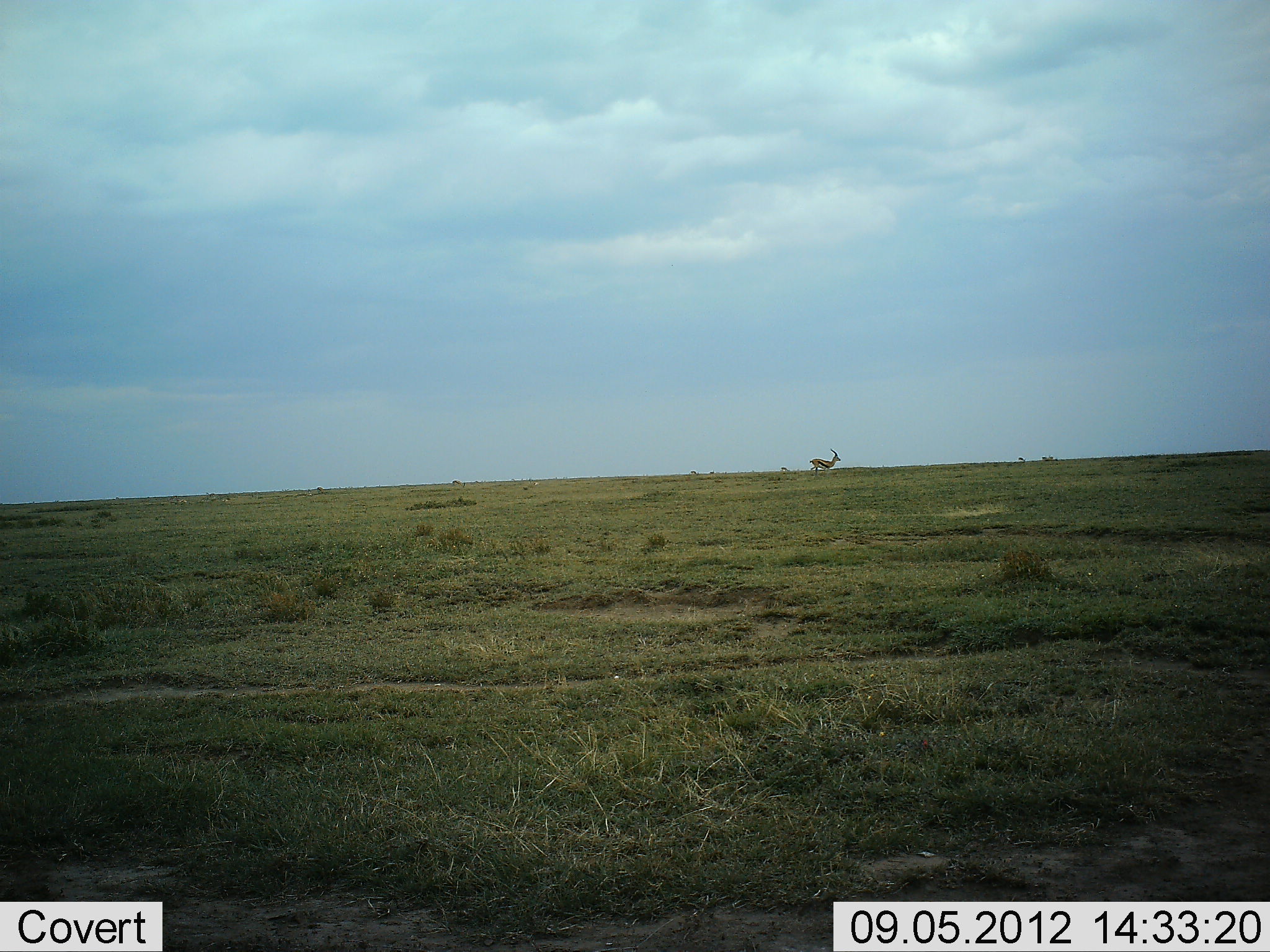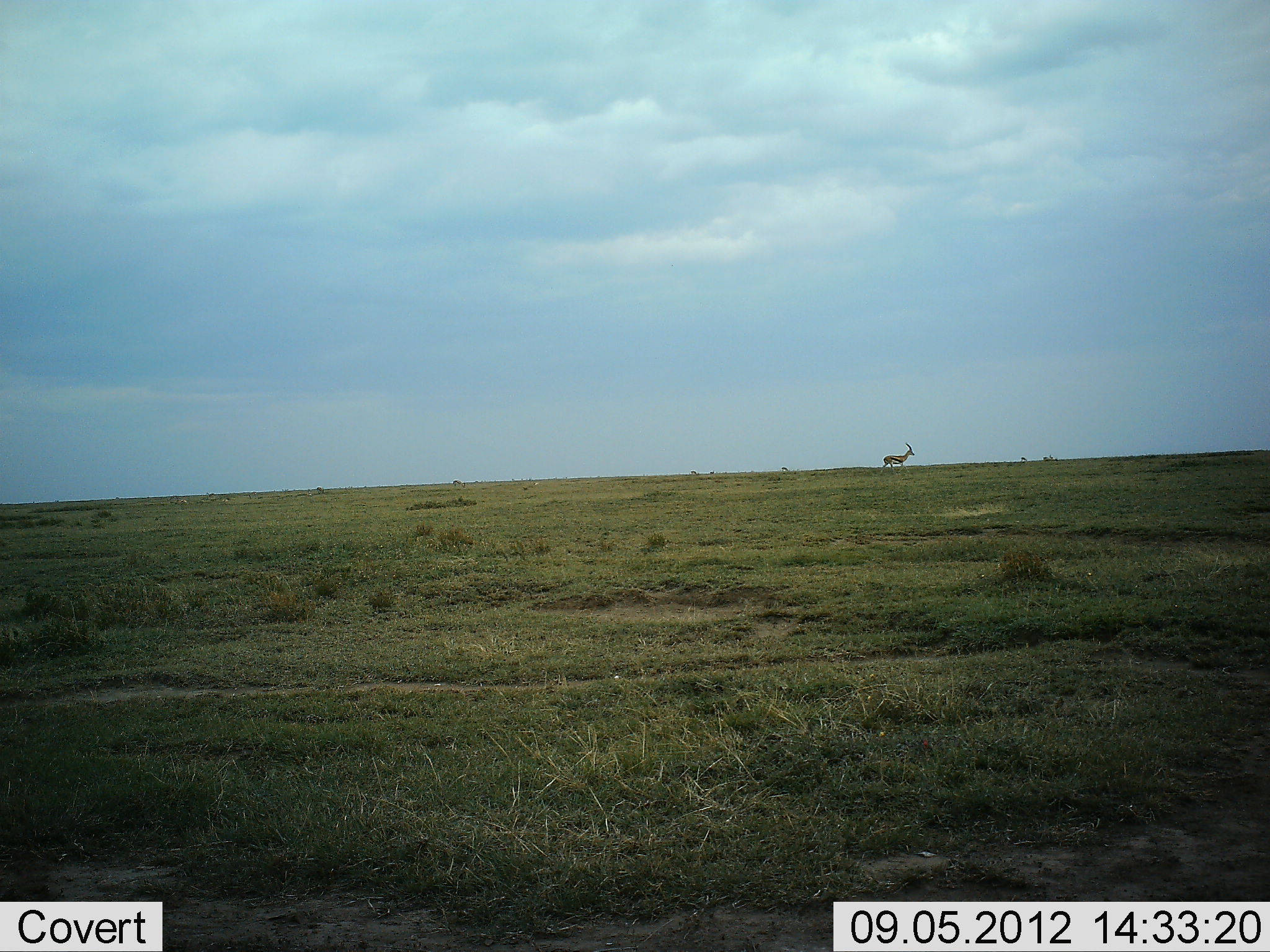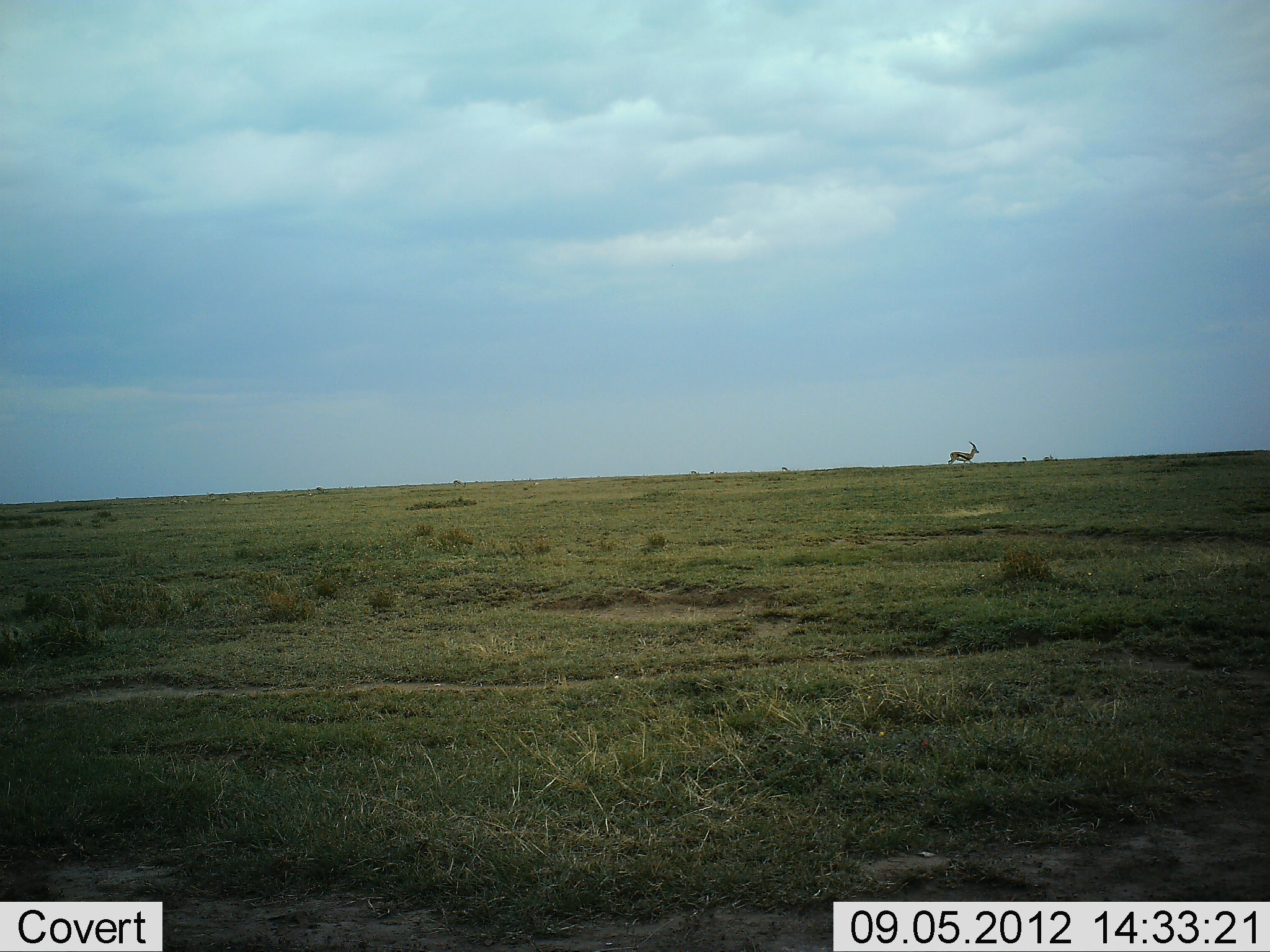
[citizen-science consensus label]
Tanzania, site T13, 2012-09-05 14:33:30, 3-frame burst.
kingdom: Animalia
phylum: Chordata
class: Mammalia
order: Artiodactyla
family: Bovidae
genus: Eudorcas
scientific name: Eudorcas thomsonii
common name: thomson's gazelle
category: gazellethomsons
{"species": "gazellethomsons (thomson's gazelle) (Eudorcas thomsonii)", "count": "1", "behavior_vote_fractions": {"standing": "0%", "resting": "0%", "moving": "100%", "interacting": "0%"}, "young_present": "0%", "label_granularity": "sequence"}